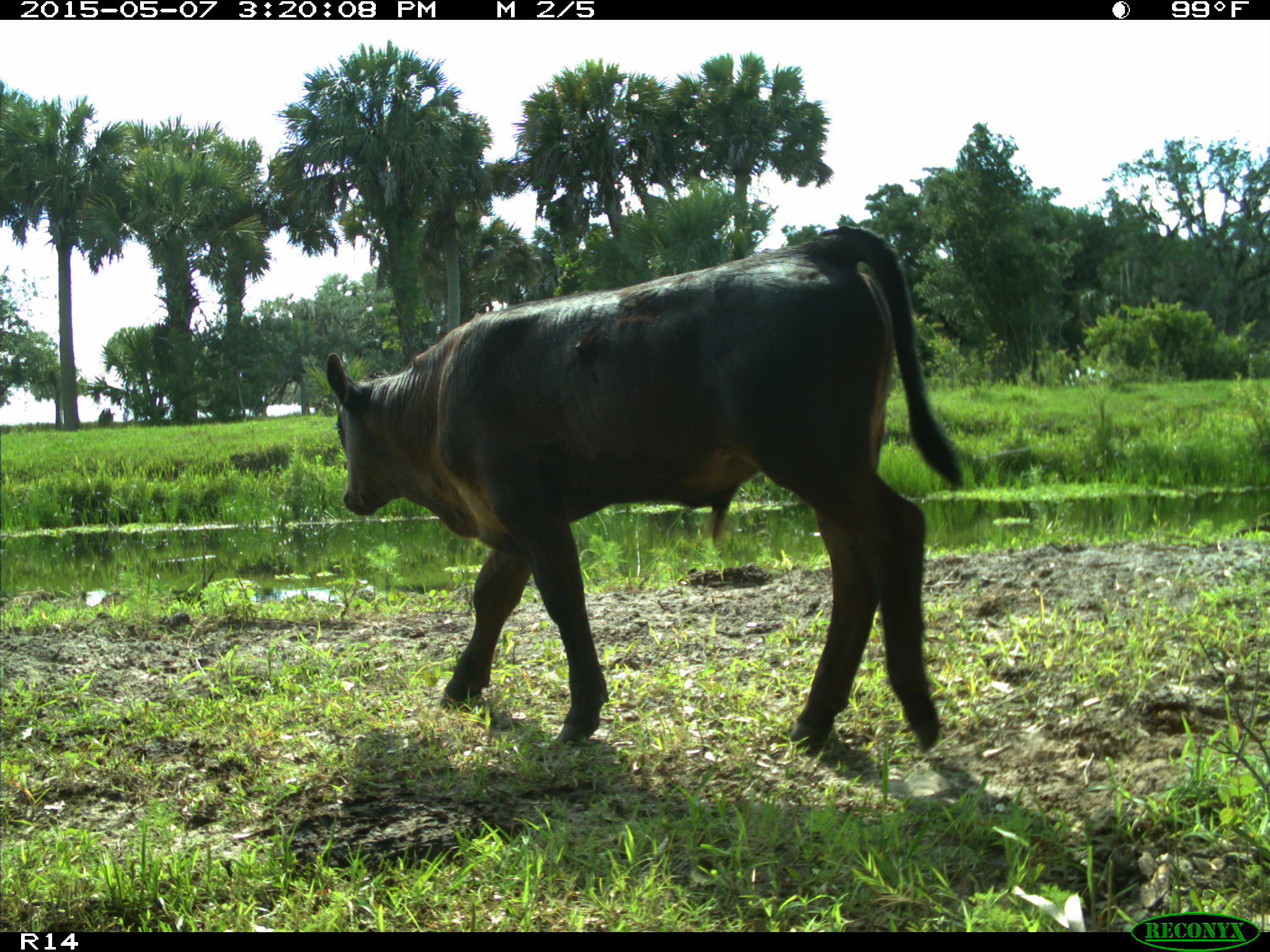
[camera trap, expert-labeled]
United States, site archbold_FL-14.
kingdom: Animalia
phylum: Chordata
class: Mammalia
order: Artiodactyla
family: Bovidae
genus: Bos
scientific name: Bos taurus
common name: domestic cow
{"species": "Bos taurus (domestic cow)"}